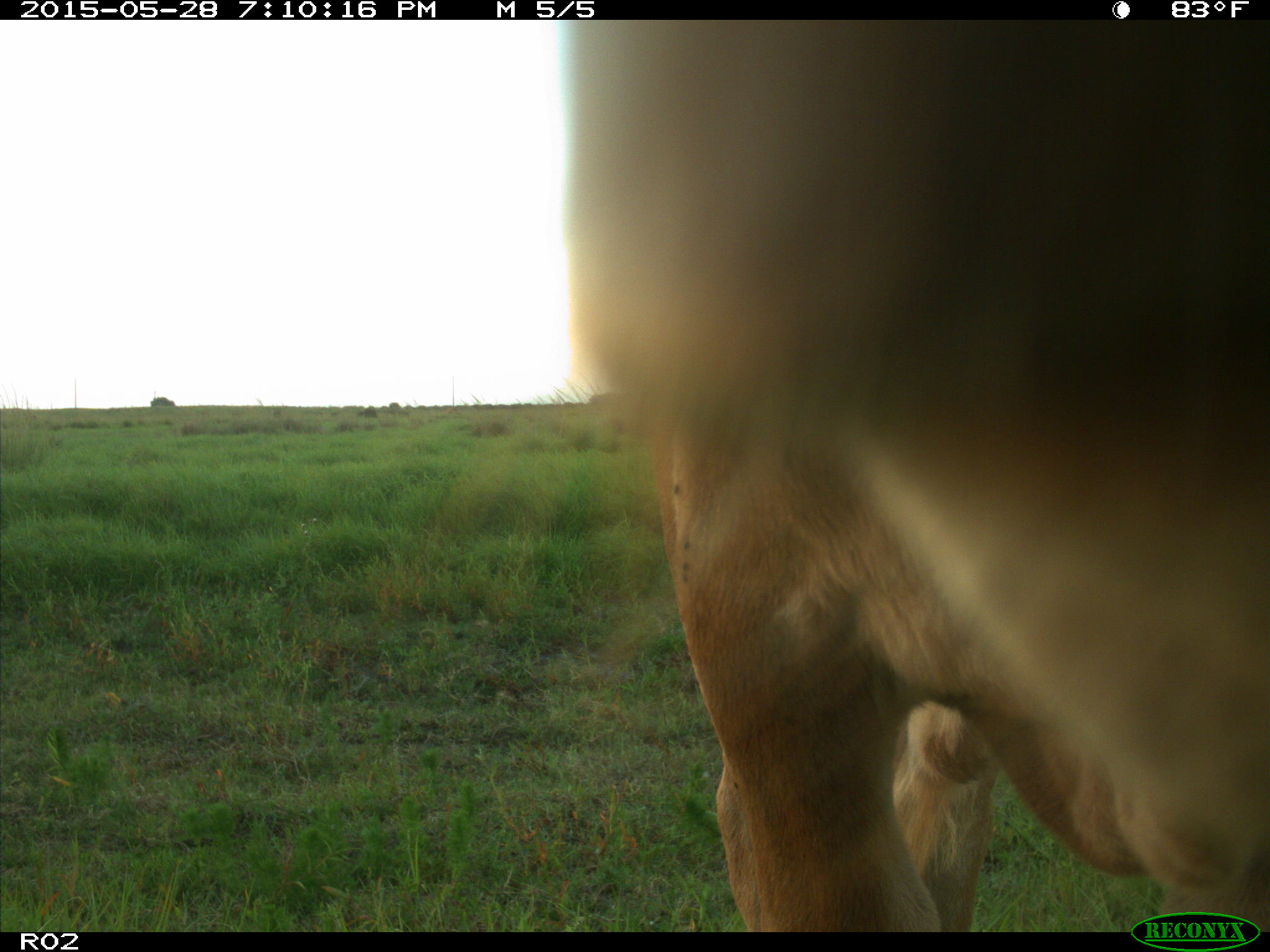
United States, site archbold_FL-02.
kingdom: Animalia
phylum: Chordata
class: Mammalia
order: Artiodactyla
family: Bovidae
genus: Bos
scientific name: Bos taurus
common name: domestic cow